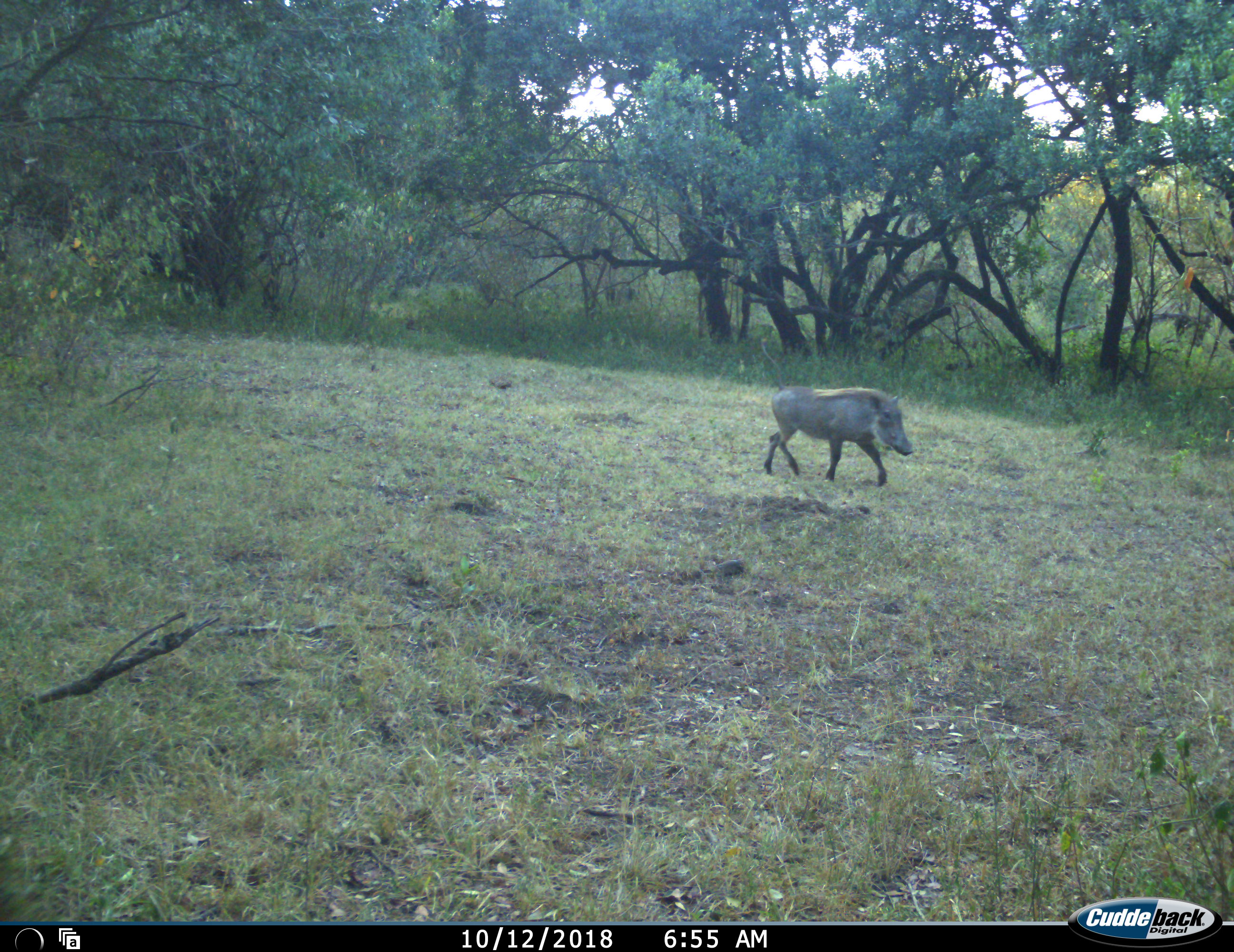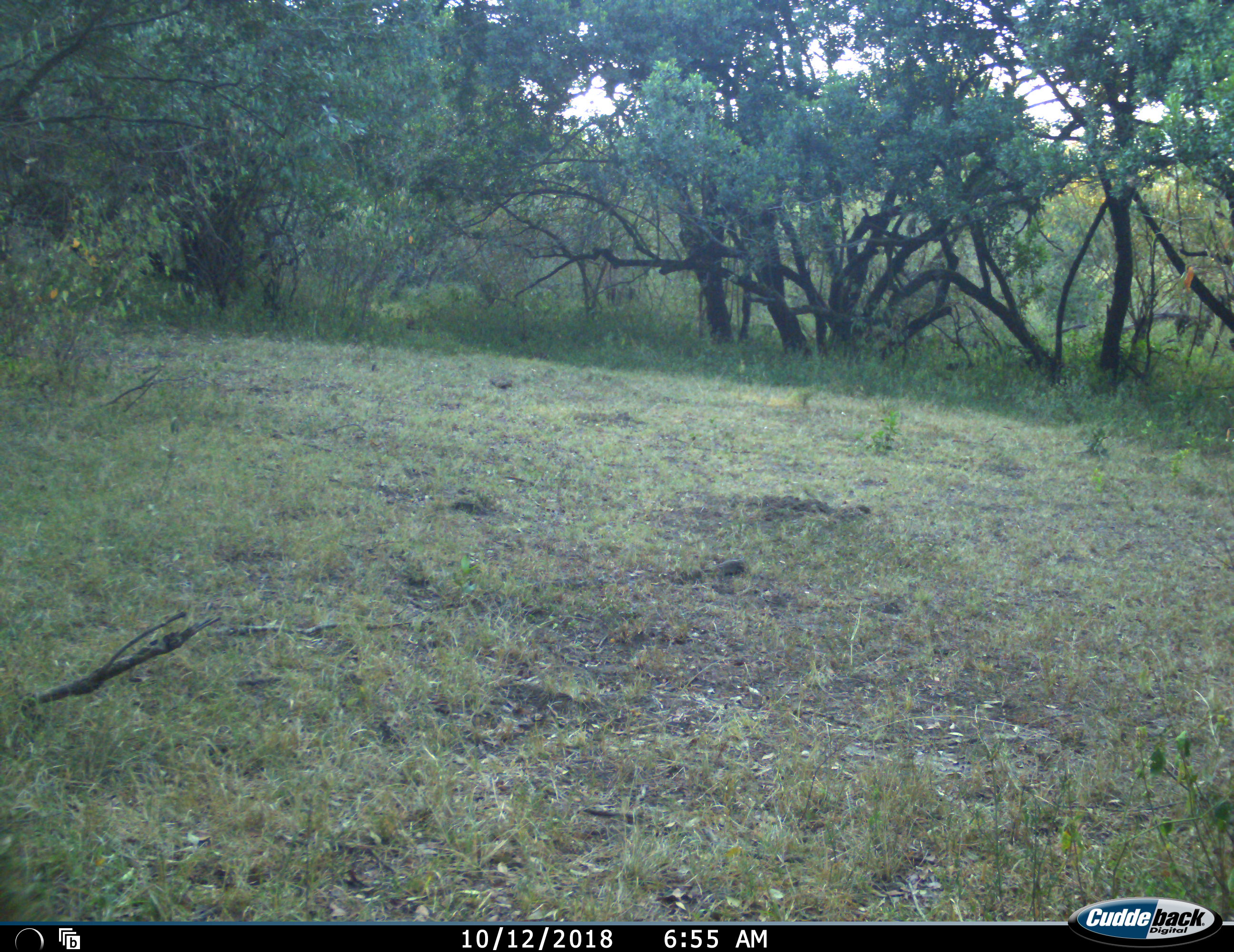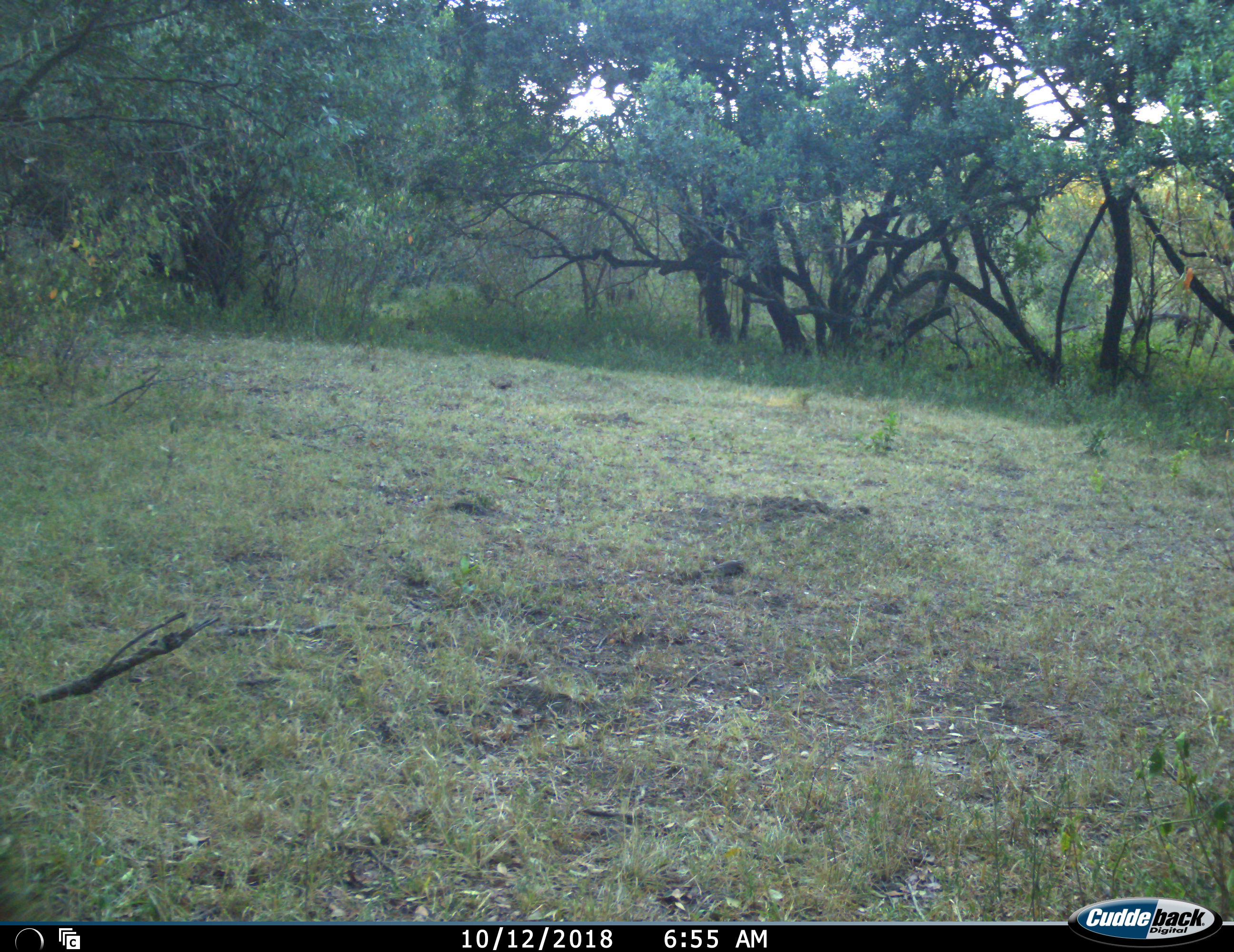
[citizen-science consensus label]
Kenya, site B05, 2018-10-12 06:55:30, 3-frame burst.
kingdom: Animalia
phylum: Chordata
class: Mammalia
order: Artiodactyla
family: Suidae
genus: Phacochoerus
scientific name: Phacochoerus africanus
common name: warthog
Warthog (Phacochoerus africanus), count 1. Behavior (volunteer vote fractions): standing 0%, resting 0%, moving 100%, interacting 0%. Young present (vote fraction): 0%. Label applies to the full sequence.